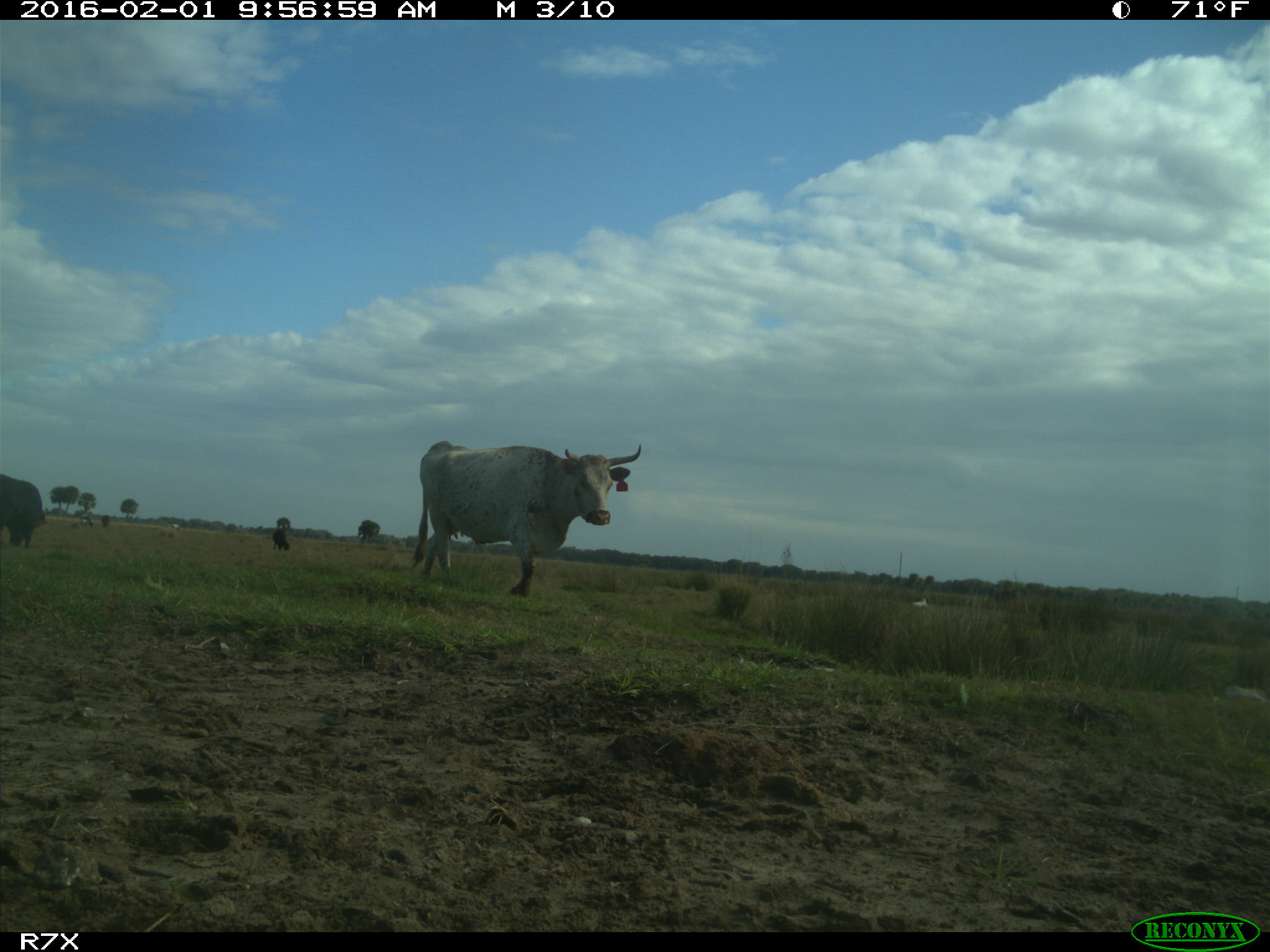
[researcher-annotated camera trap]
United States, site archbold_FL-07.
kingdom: Animalia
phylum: Chordata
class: Mammalia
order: Artiodactyla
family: Bovidae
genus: Bos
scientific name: Bos taurus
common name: domestic cow